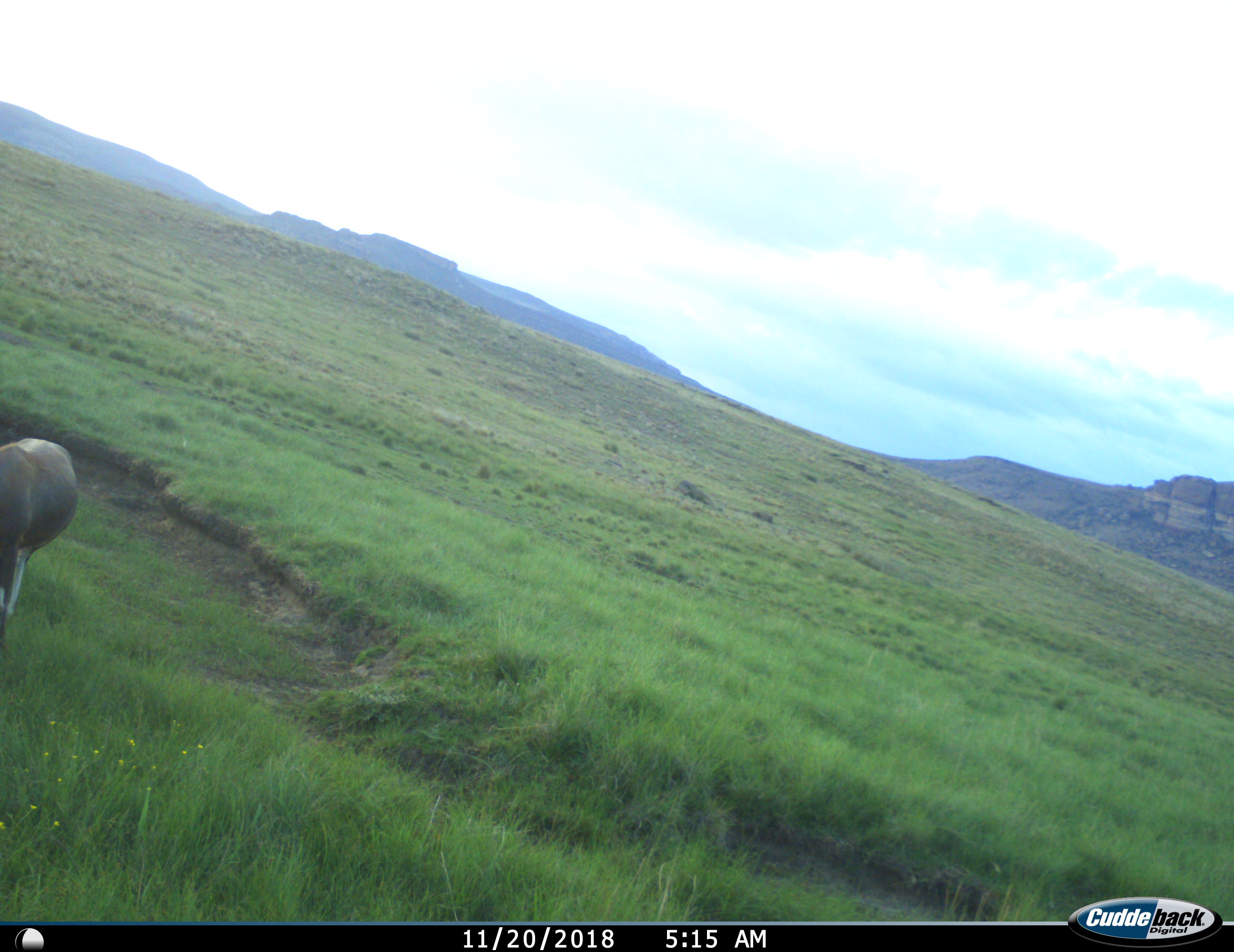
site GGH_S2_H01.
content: unidentified animal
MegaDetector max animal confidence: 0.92